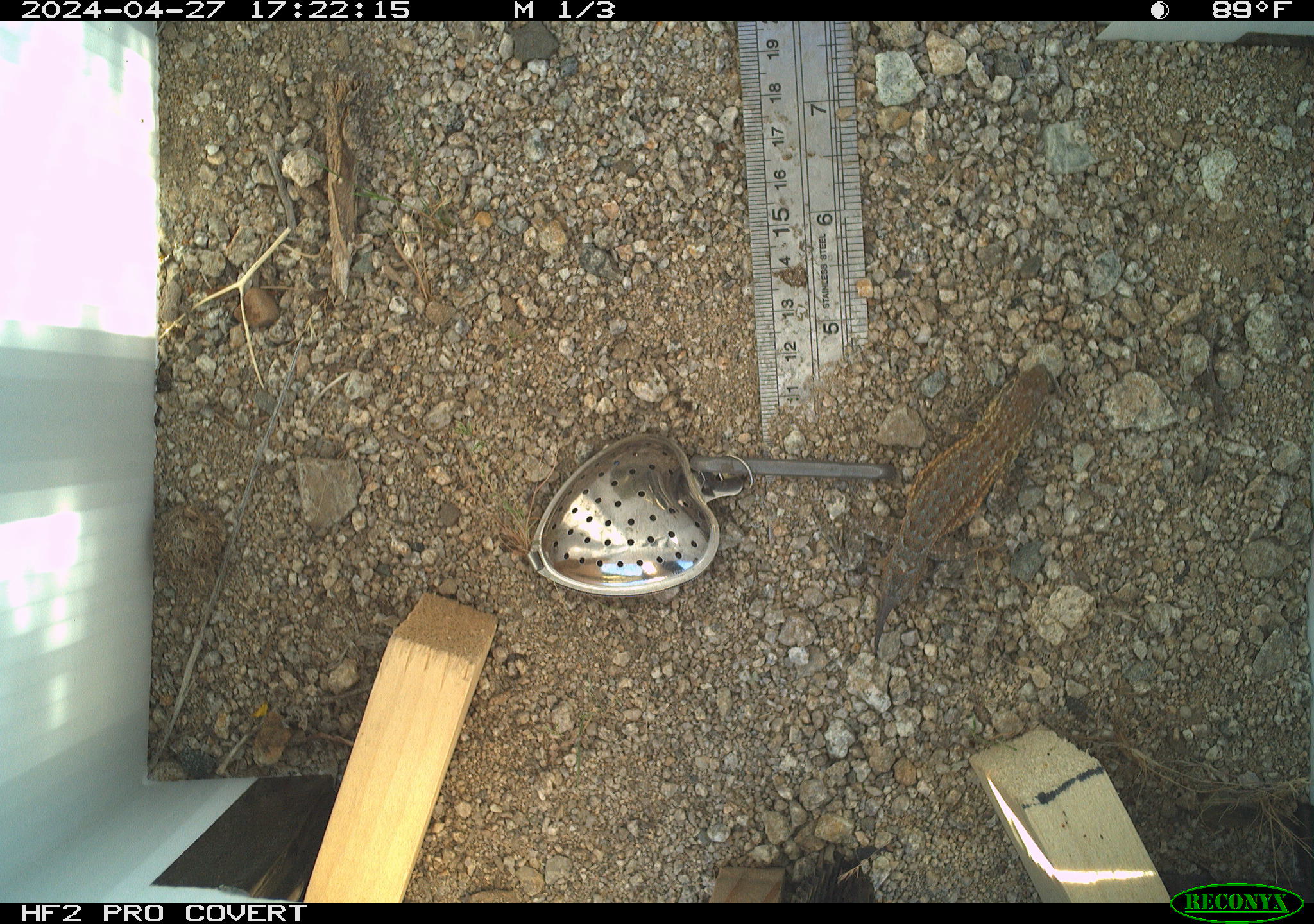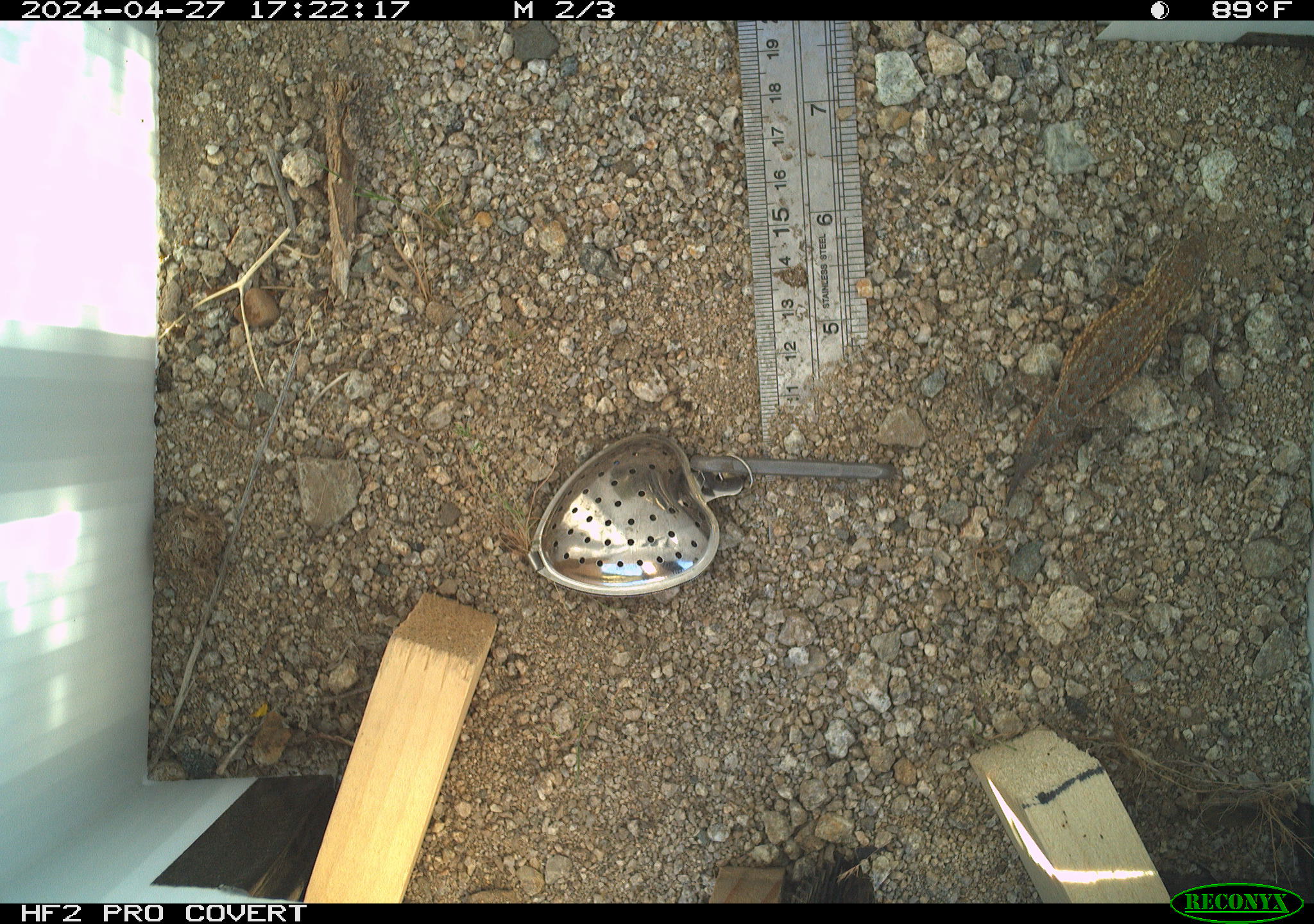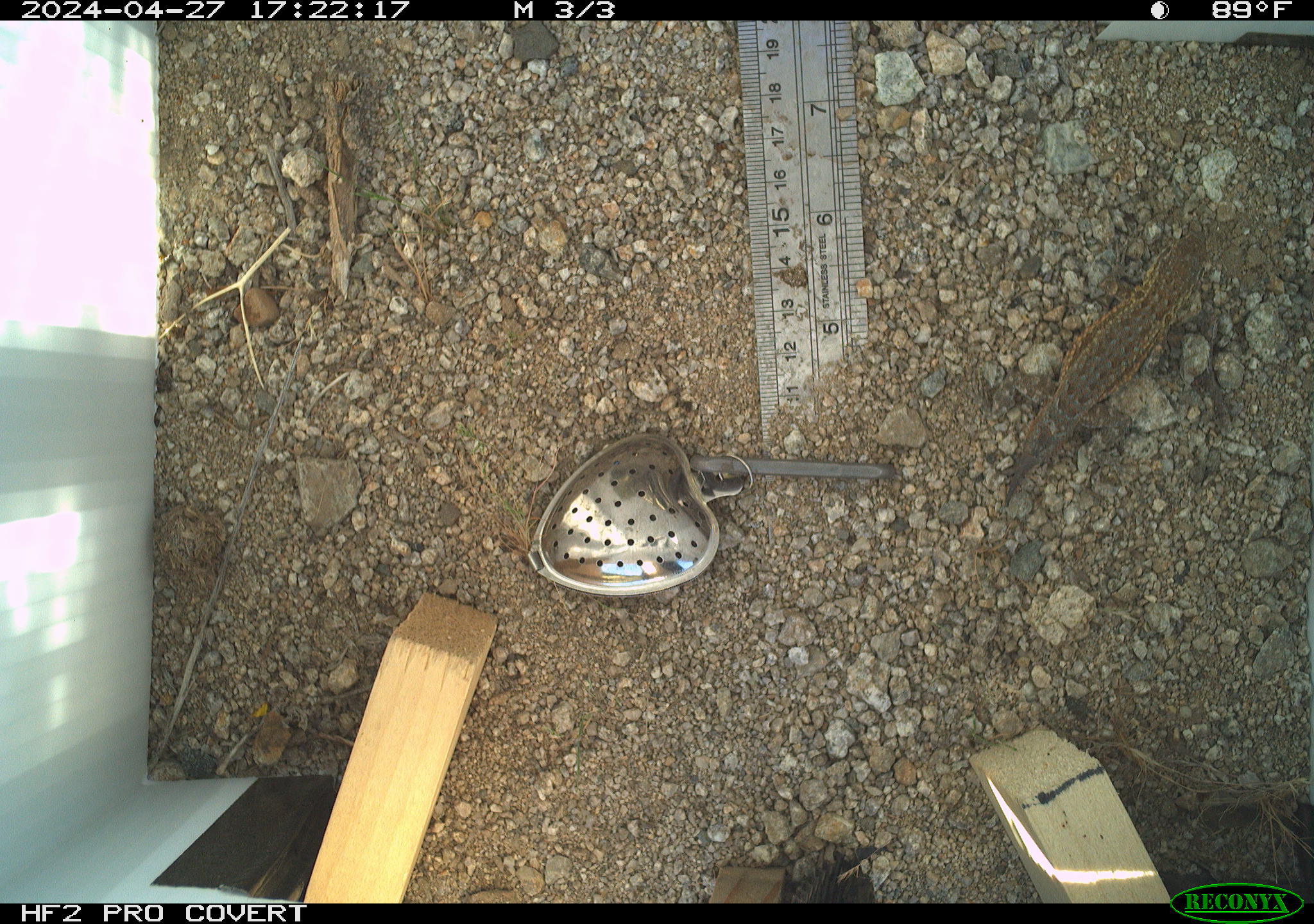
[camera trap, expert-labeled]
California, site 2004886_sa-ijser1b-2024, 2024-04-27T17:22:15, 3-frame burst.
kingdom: Animalia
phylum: Chordata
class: Reptilia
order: Squamata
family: Phrynosomatidae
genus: Uta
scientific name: Uta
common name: side-blotched lizards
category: uta species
Uta species (side-blotched lizards) (Uta).